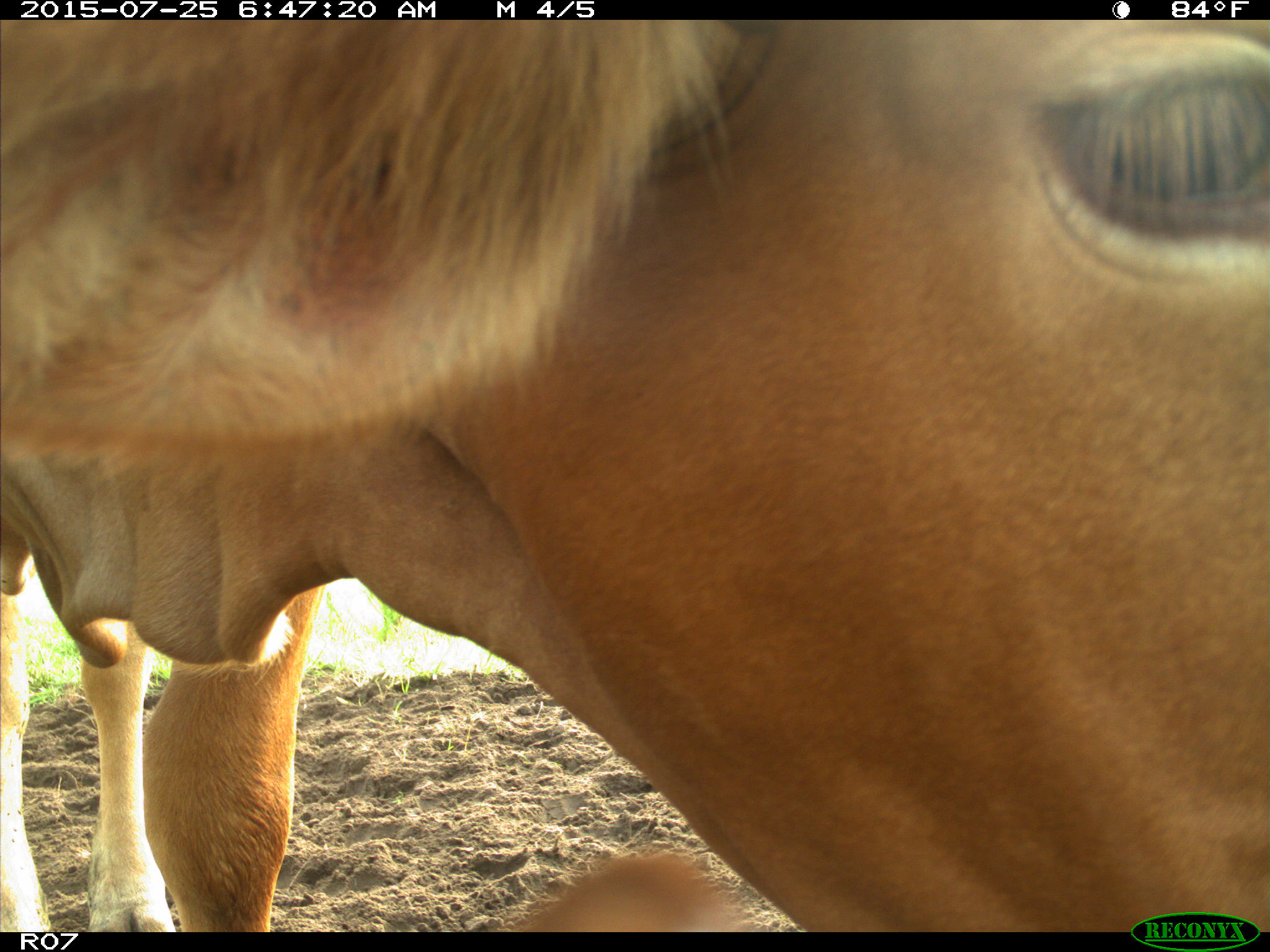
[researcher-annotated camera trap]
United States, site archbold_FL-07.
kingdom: Animalia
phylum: Chordata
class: Mammalia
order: Artiodactyla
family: Bovidae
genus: Bos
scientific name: Bos taurus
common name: domestic cow